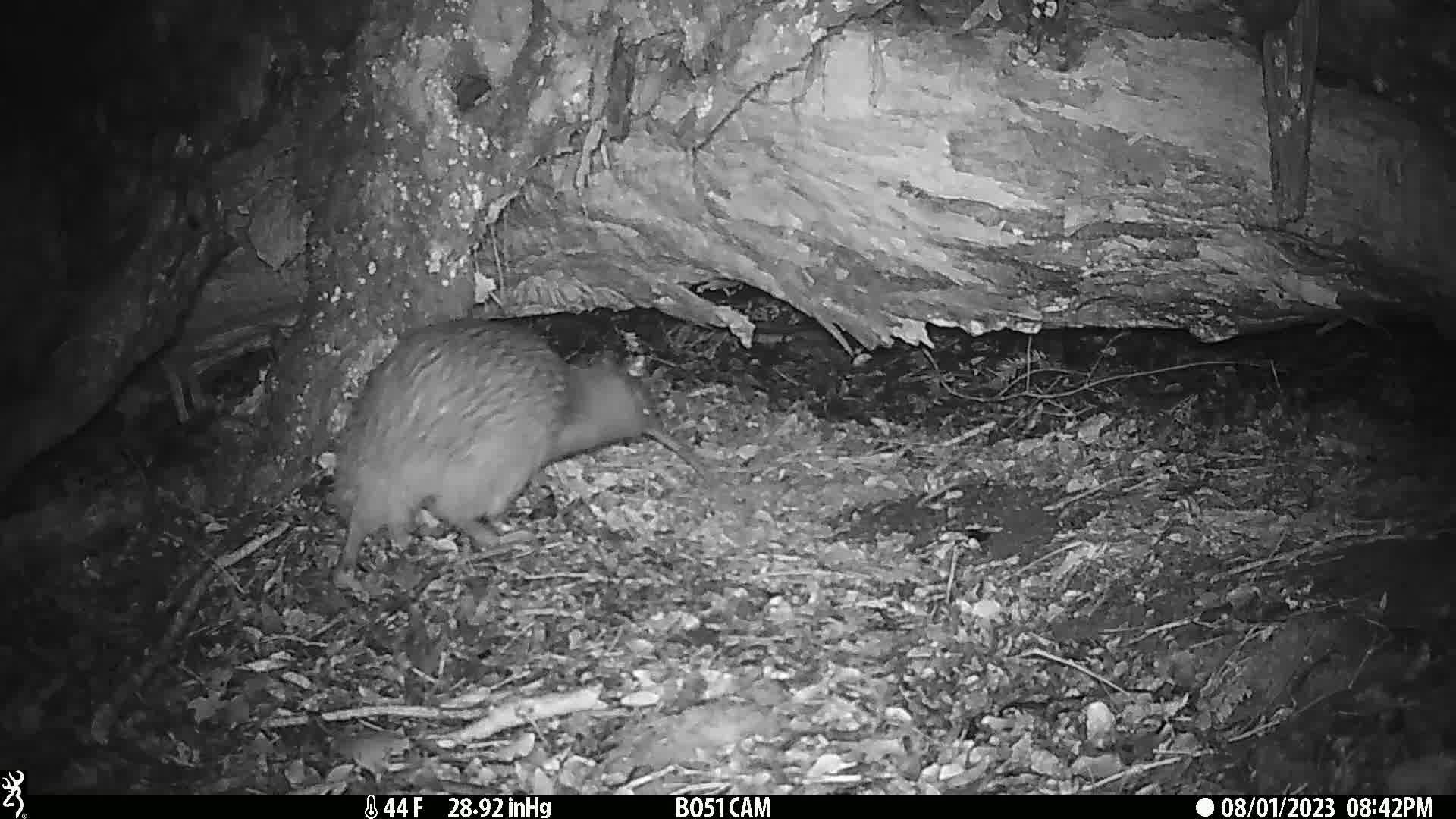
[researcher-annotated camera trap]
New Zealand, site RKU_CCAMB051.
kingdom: Animalia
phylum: Chordata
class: Aves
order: Apterygiformes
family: Apterygidae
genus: Apteryx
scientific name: Apteryx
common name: kiwi